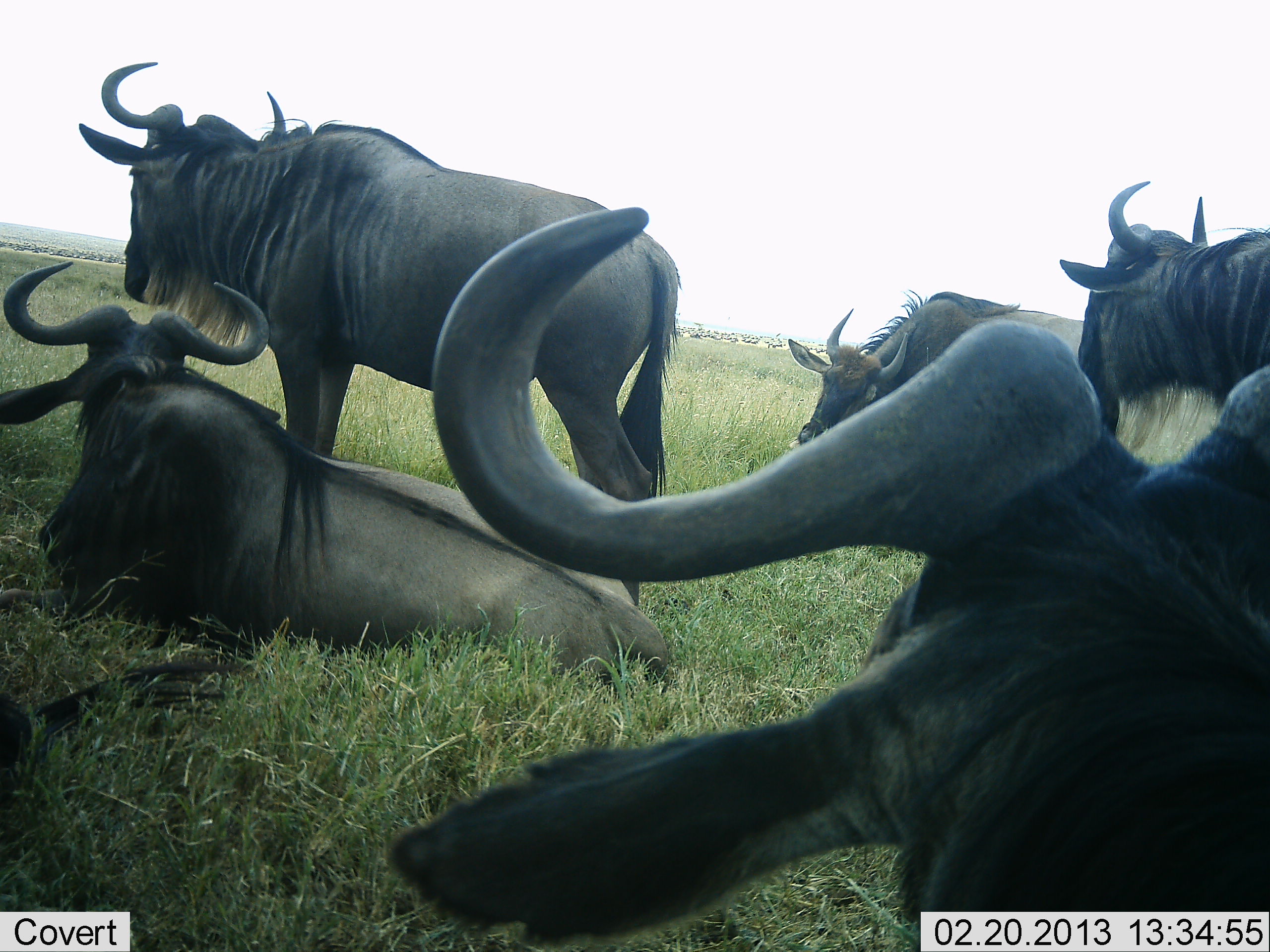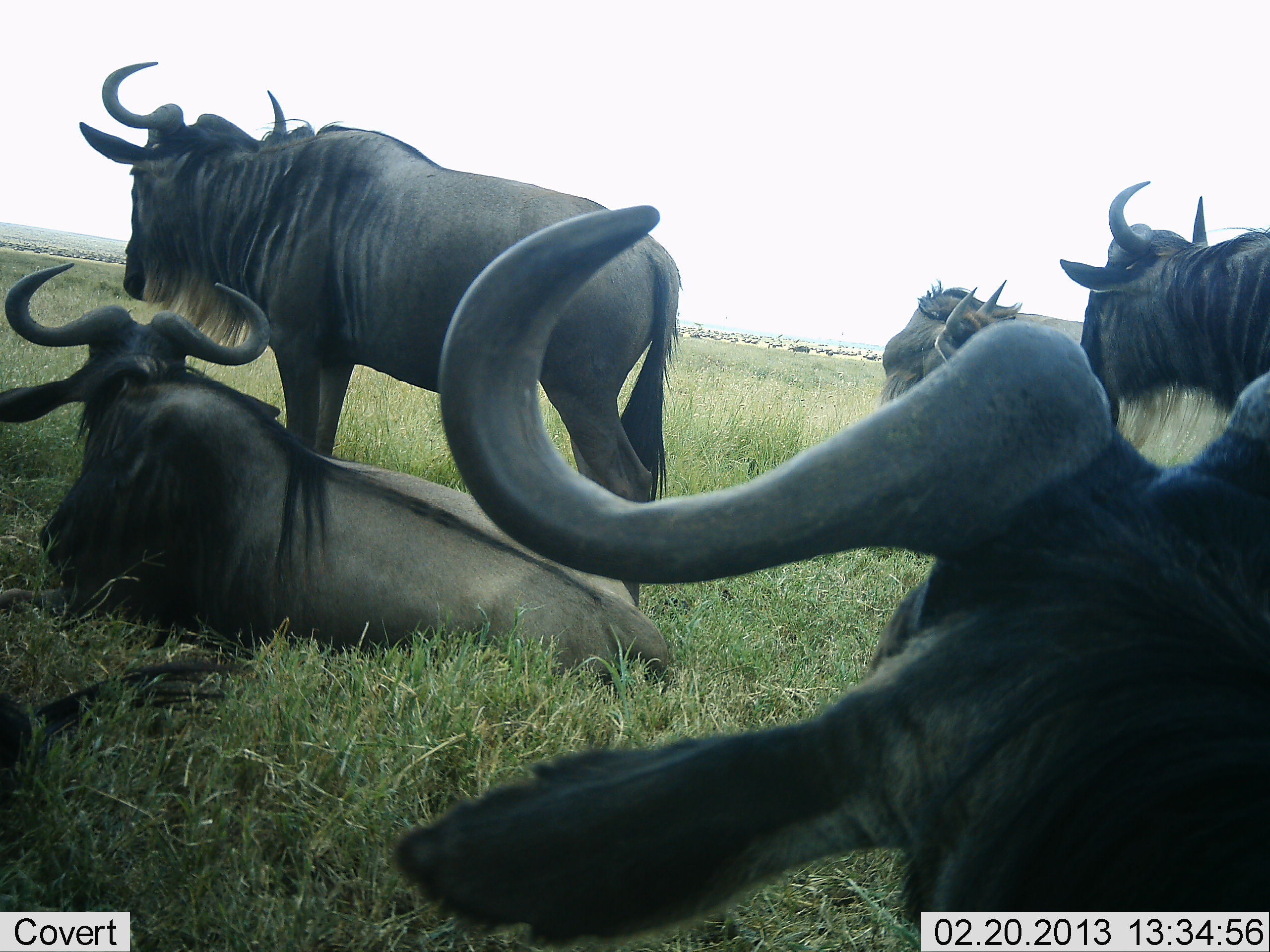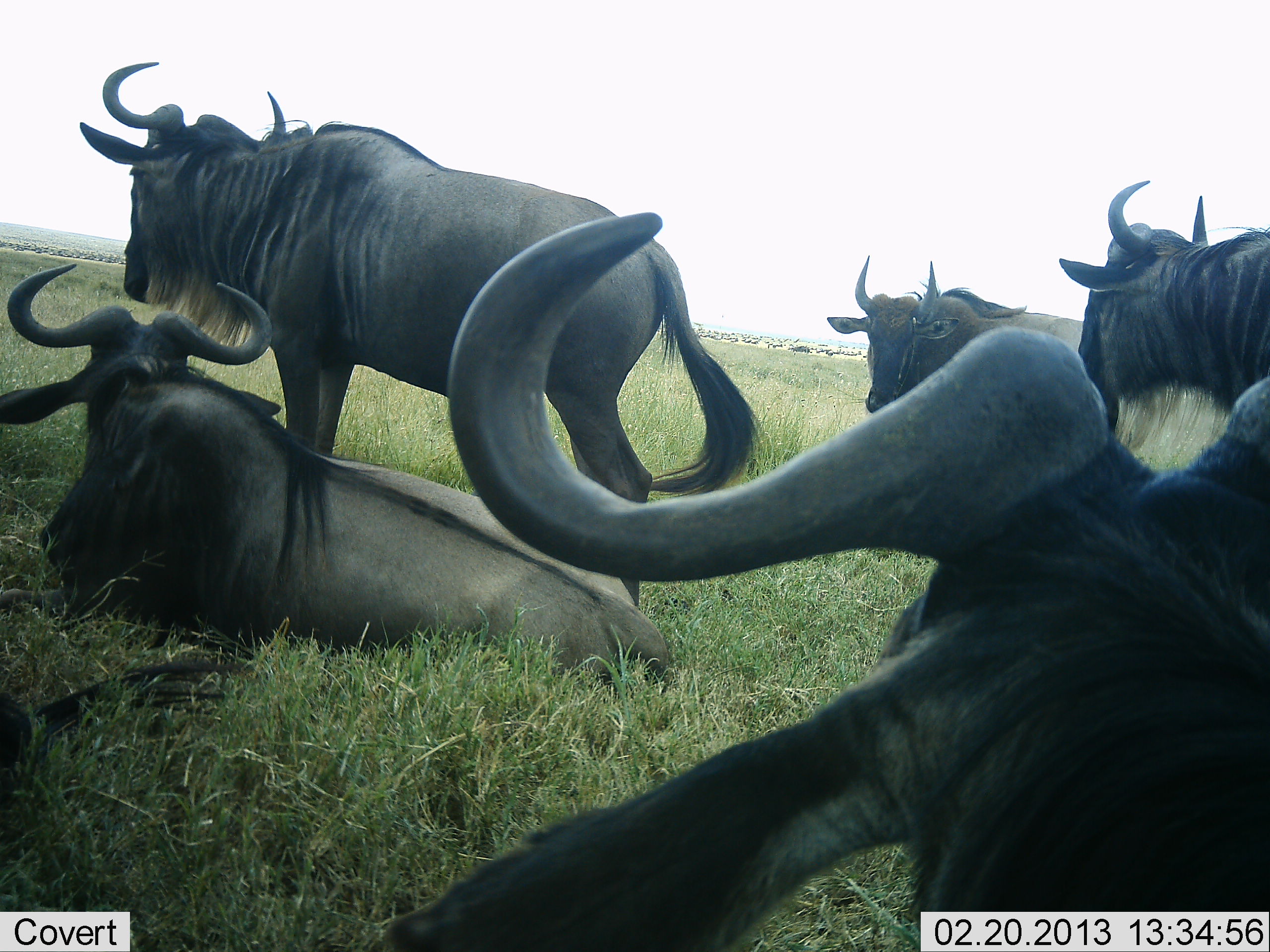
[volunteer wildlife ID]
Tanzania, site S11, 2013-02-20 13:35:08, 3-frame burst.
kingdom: Animalia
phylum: Chordata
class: Mammalia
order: Artiodactyla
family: Bovidae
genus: Connochaetes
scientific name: Connochaetes taurinus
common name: blue wildebeest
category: wildebeest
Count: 5.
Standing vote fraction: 74%.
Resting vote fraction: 94%.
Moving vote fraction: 15%.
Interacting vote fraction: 9%.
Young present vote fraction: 0%.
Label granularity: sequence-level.